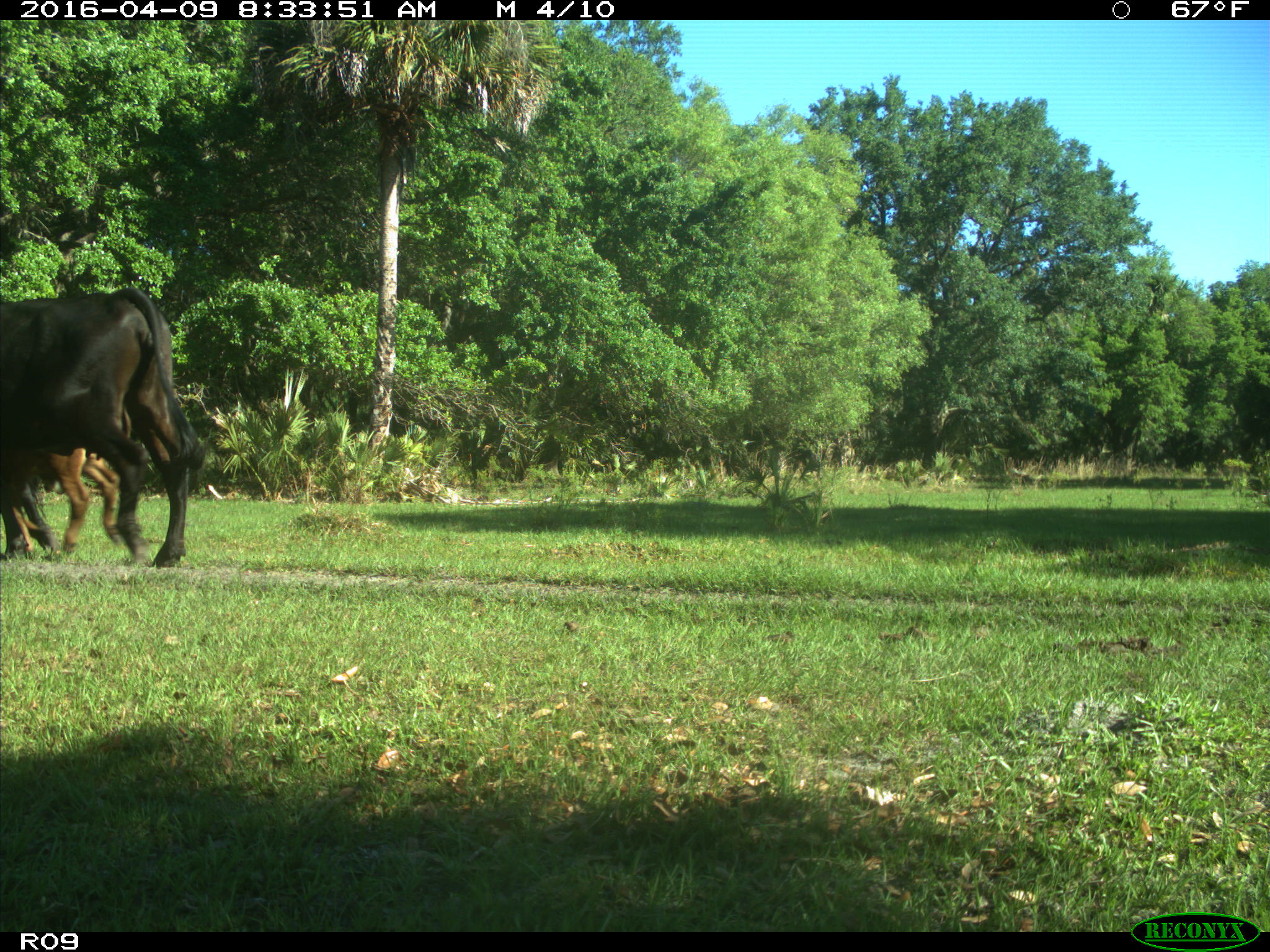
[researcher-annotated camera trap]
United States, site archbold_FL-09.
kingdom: Animalia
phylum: Chordata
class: Mammalia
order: Artiodactyla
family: Bovidae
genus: Bos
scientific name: Bos taurus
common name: domestic cow